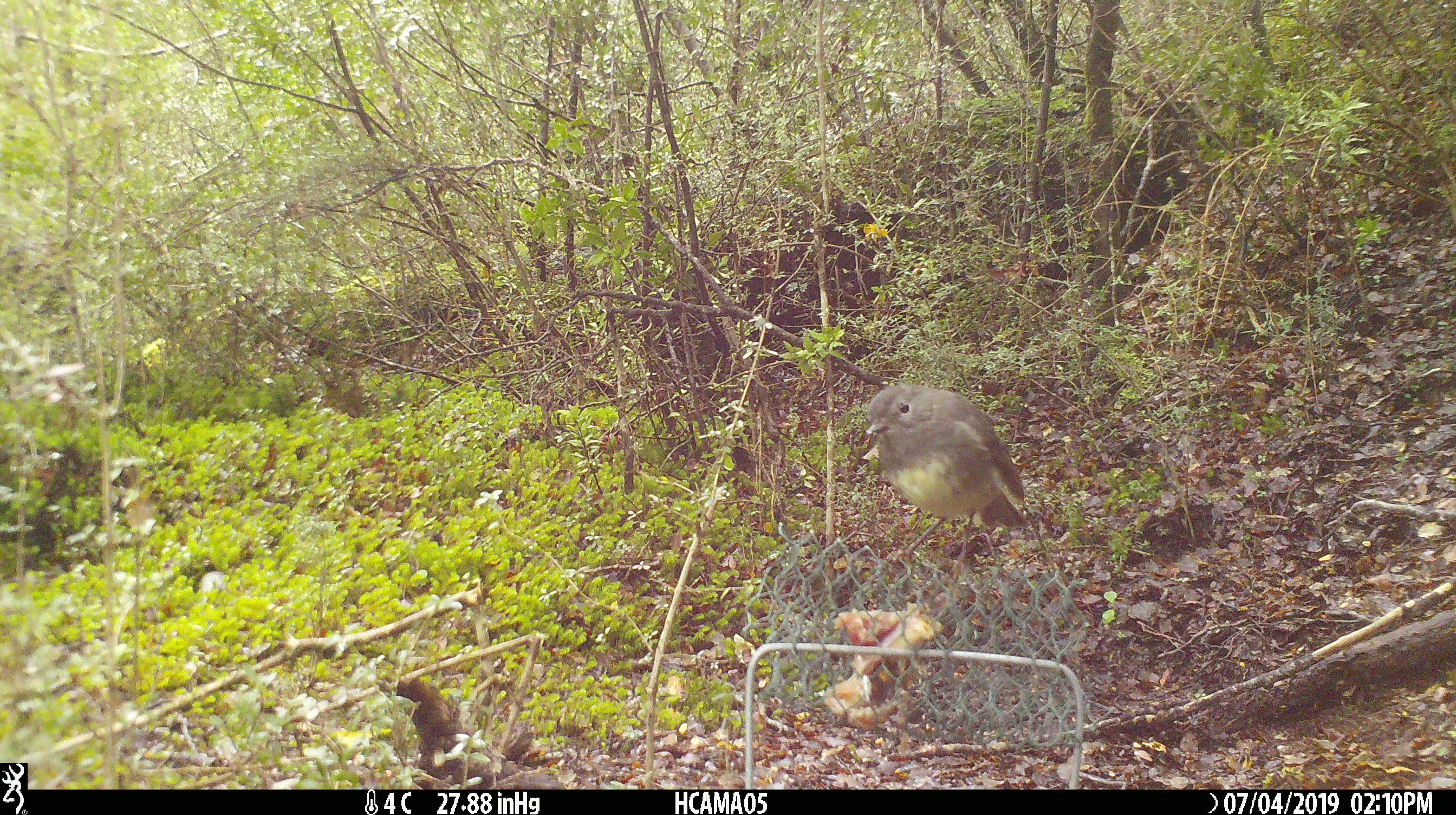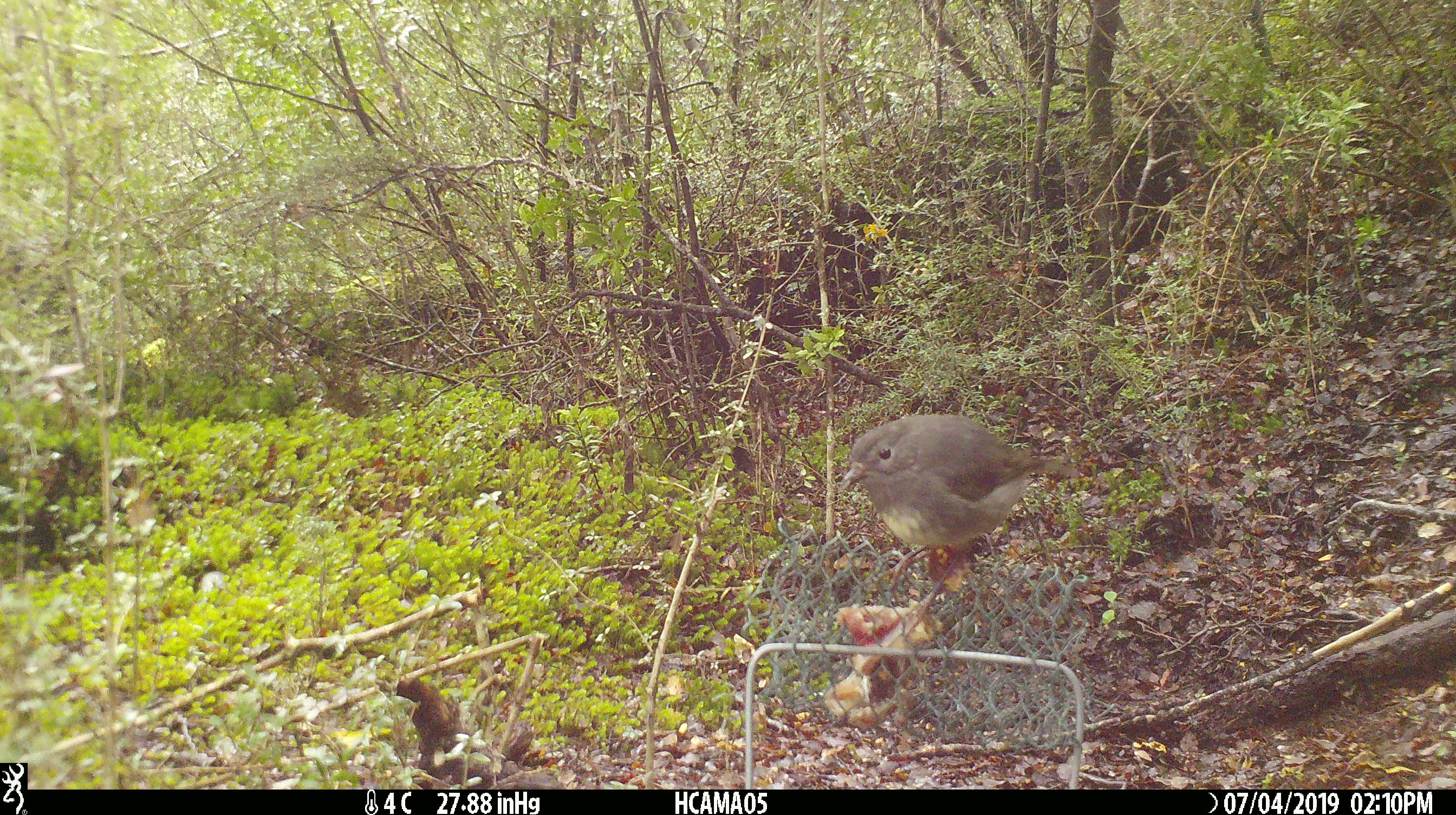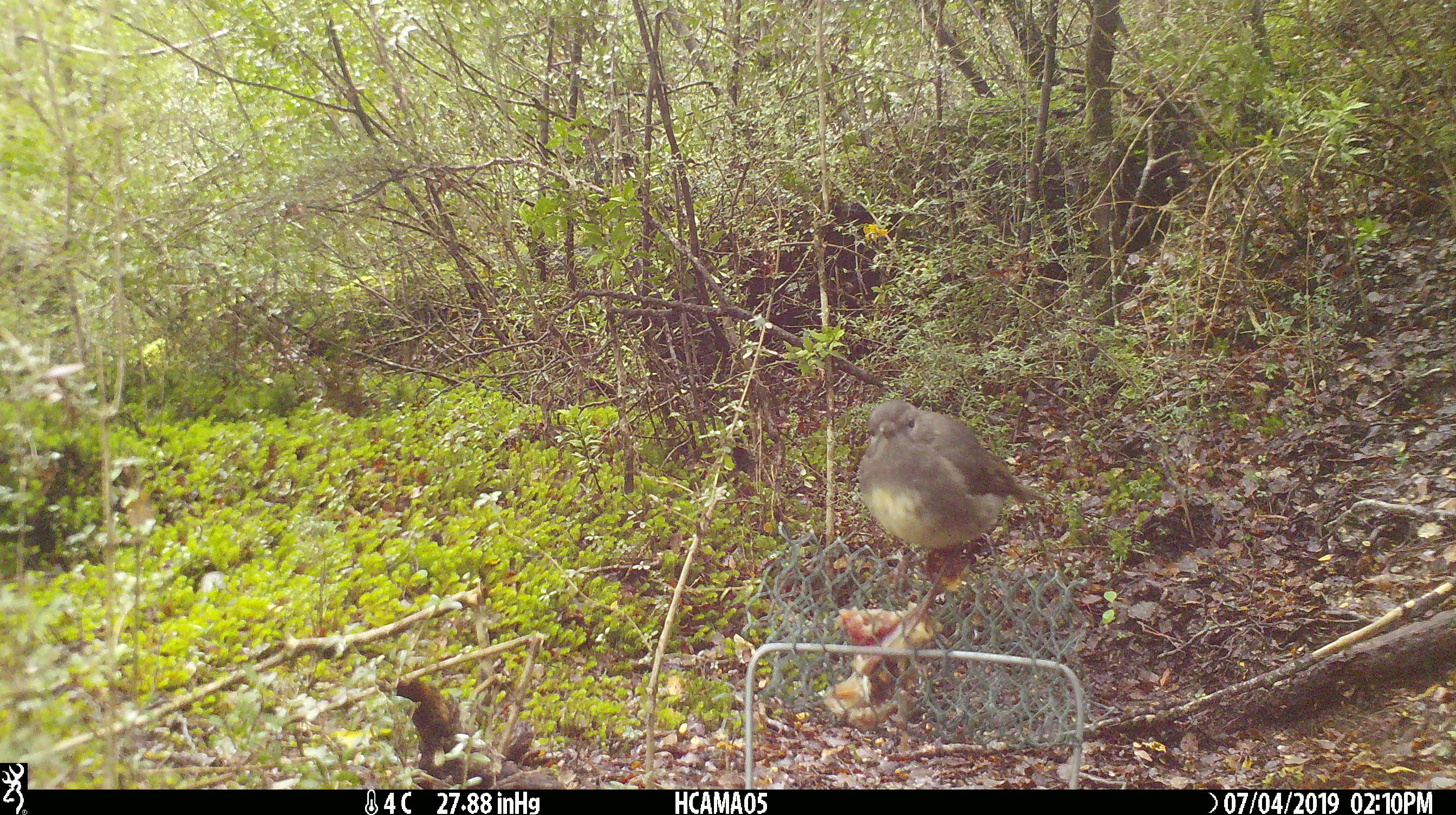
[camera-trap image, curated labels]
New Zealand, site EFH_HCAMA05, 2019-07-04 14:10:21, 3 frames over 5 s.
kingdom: Animalia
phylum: Chordata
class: Aves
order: Passeriformes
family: Petroicidae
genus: Petroica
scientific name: Petroica australis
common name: new zealand robin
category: robin